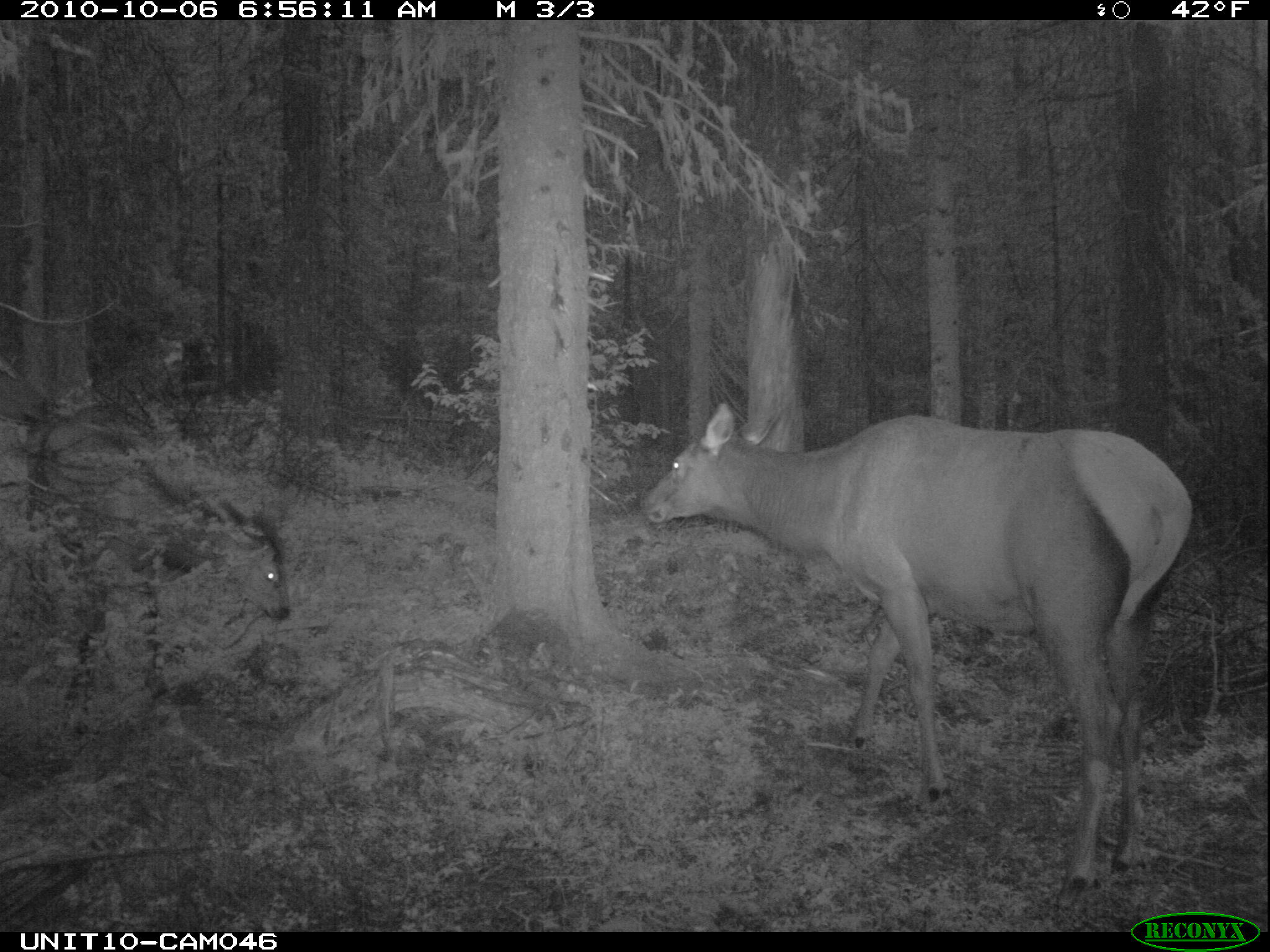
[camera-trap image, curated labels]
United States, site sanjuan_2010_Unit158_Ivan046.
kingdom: Animalia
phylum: Chordata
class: Mammalia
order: Artiodactyla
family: Cervidae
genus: Cervus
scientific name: Cervus elaphus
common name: red deer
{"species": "Cervus elaphus (red deer)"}